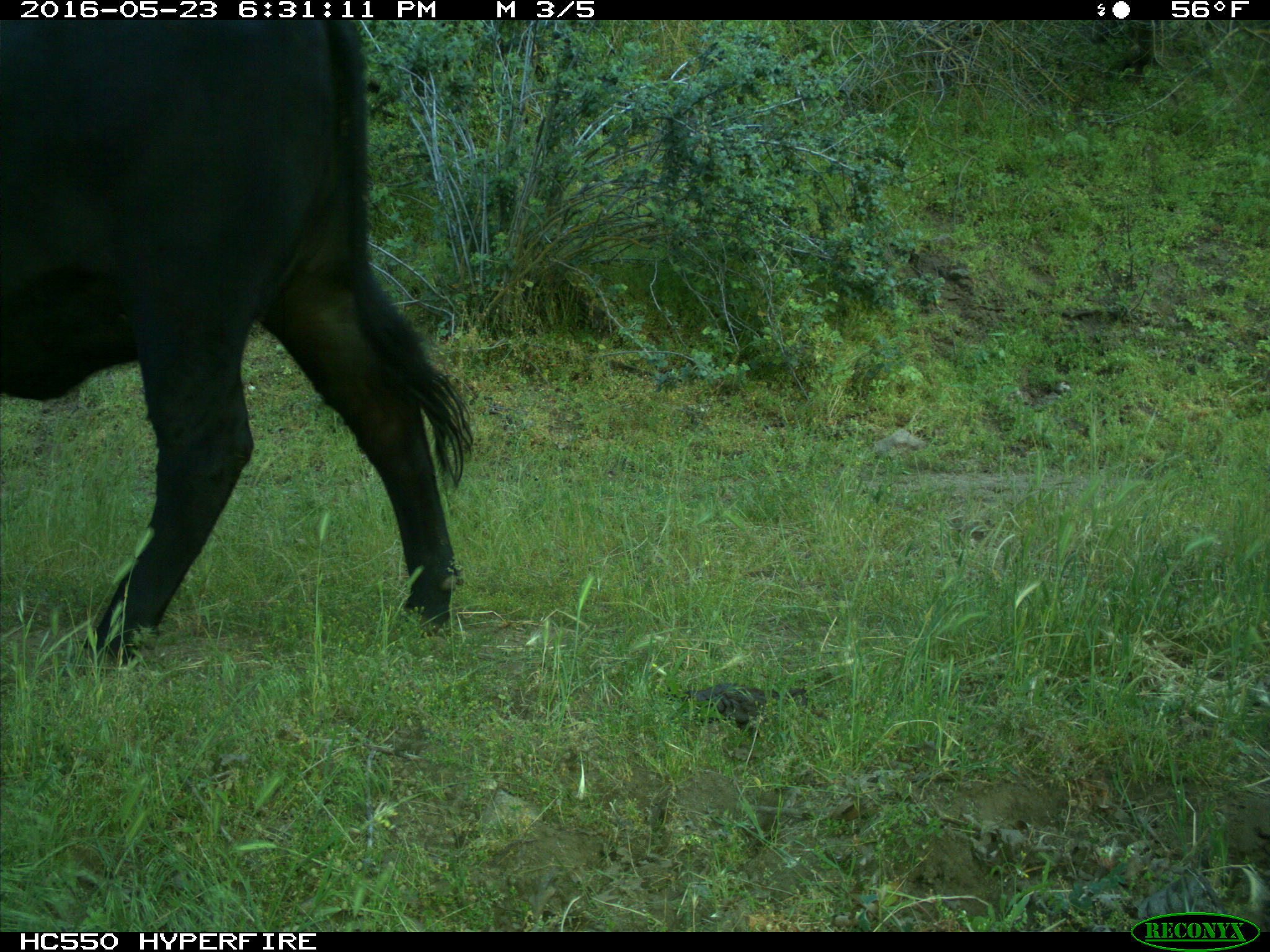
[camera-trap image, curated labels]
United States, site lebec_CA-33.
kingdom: Animalia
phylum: Chordata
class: Mammalia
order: Artiodactyla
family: Bovidae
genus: Bos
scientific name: Bos taurus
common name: domestic cow